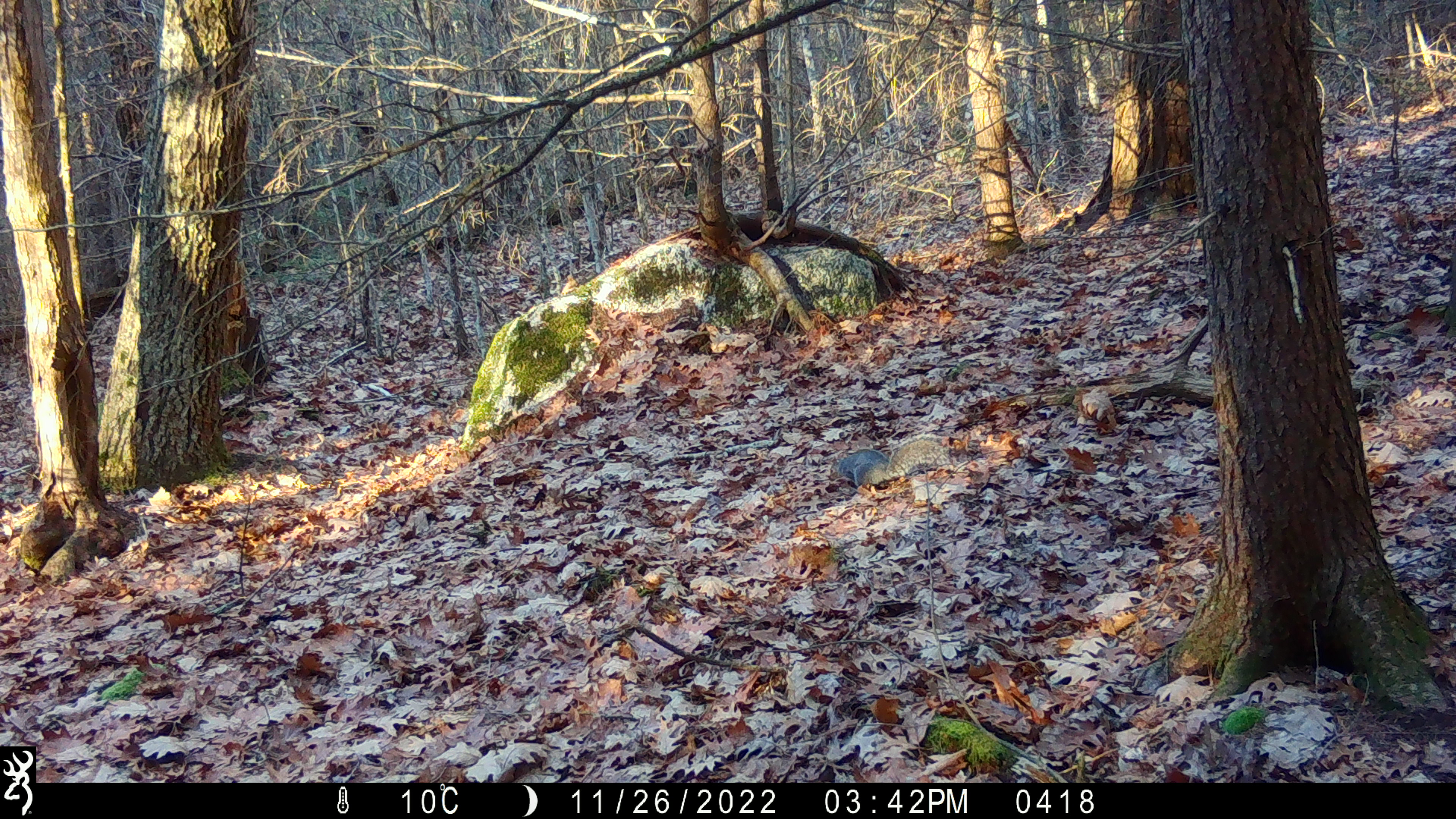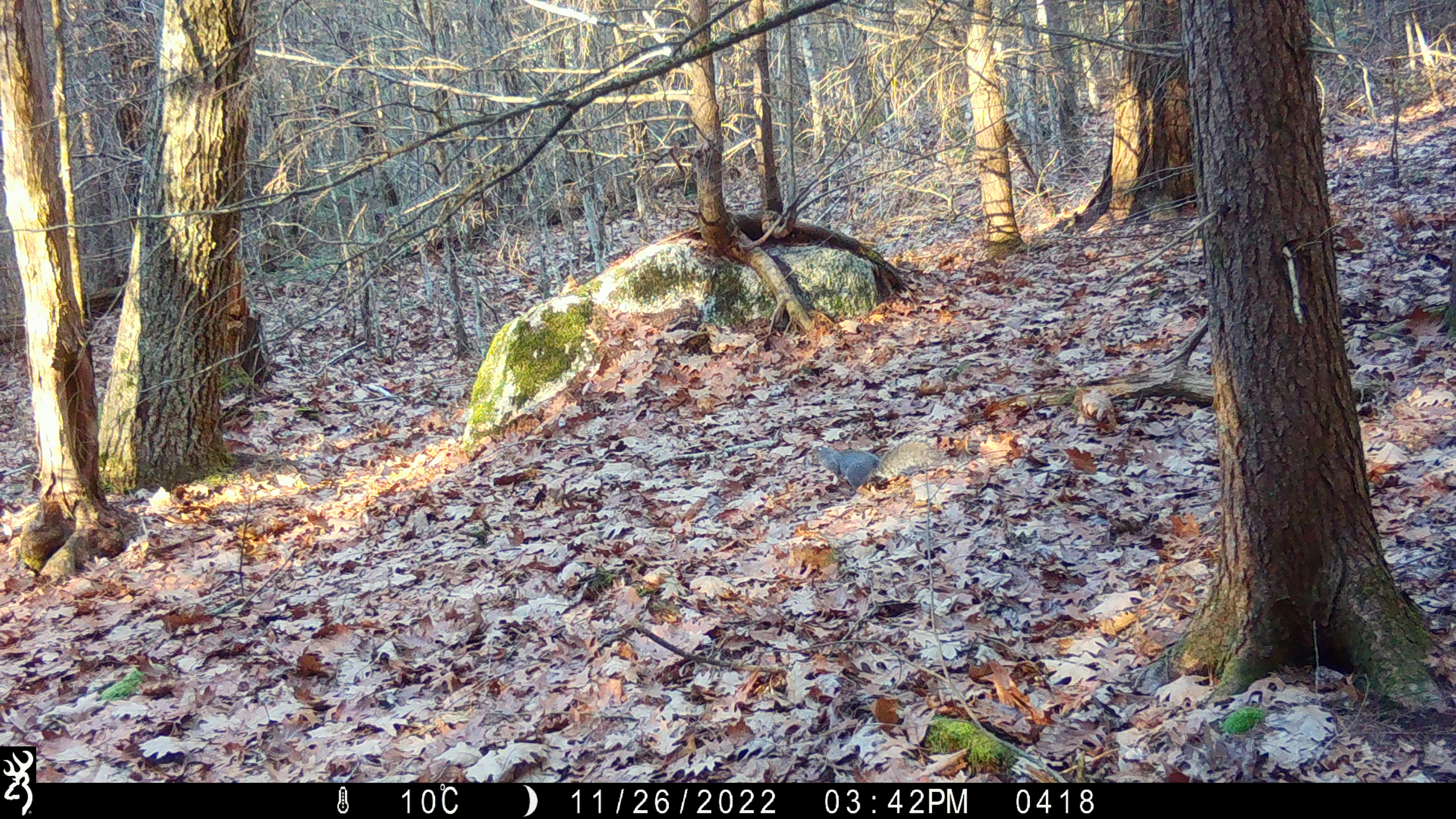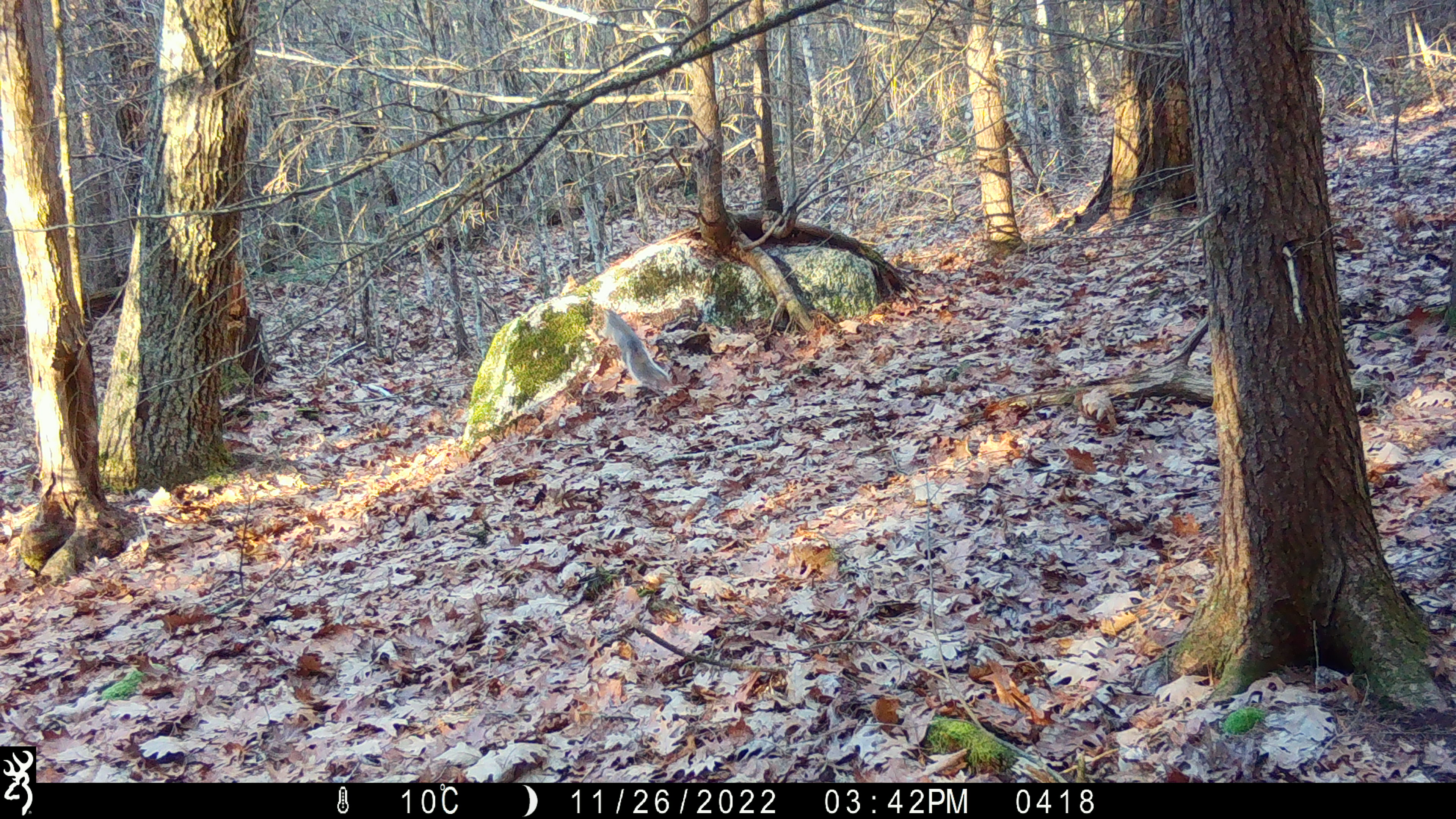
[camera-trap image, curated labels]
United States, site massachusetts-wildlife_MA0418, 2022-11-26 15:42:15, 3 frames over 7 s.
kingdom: Animalia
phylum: Chordata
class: Mammalia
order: Rodentia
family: Sciuridae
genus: Sciurus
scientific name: Sciurus carolinensis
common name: gray squirrel